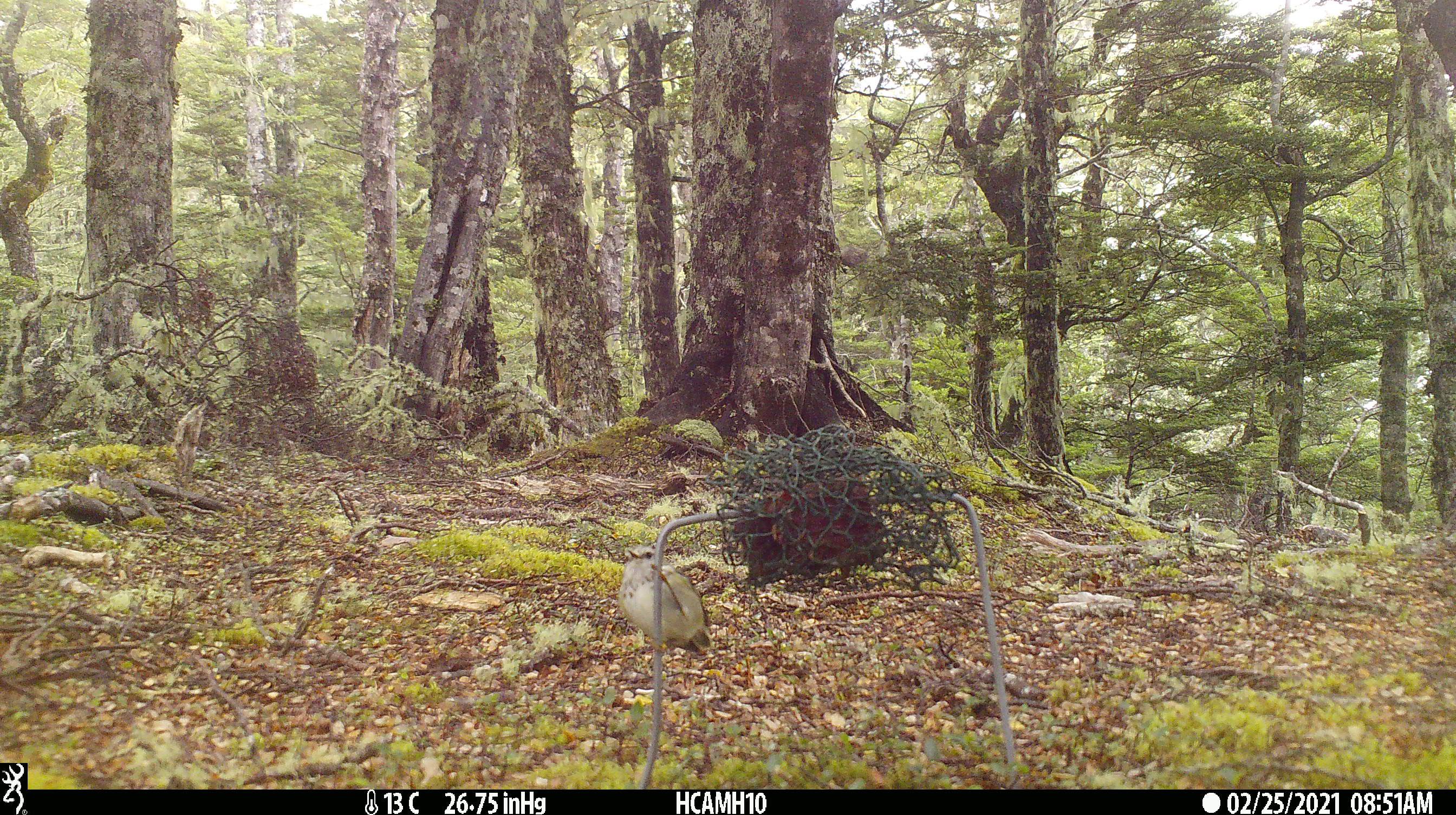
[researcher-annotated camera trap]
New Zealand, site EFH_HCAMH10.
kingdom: Animalia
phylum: Chordata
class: Aves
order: Passeriformes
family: Acanthisittidae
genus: Acanthisitta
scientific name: Acanthisitta chloris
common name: rifleman